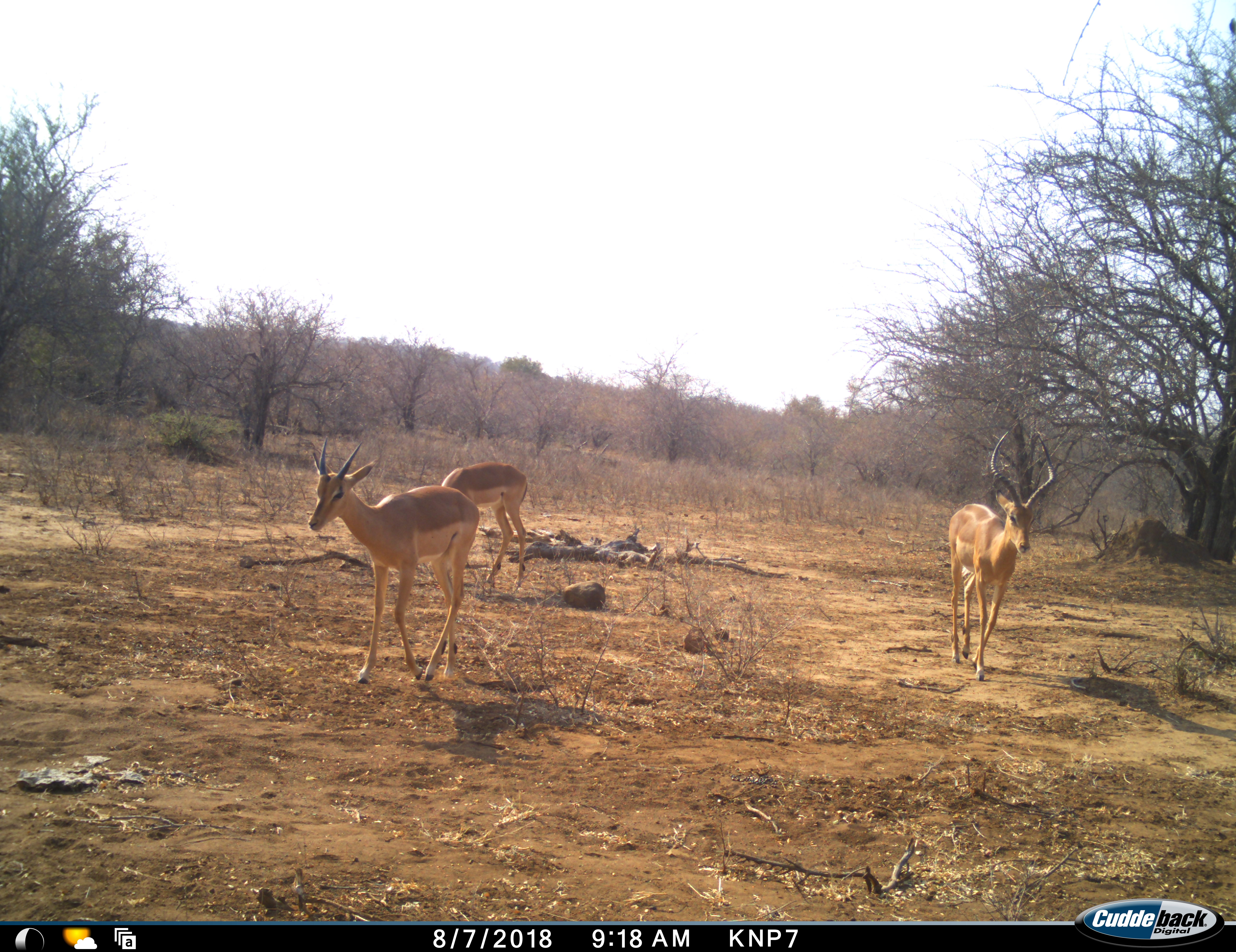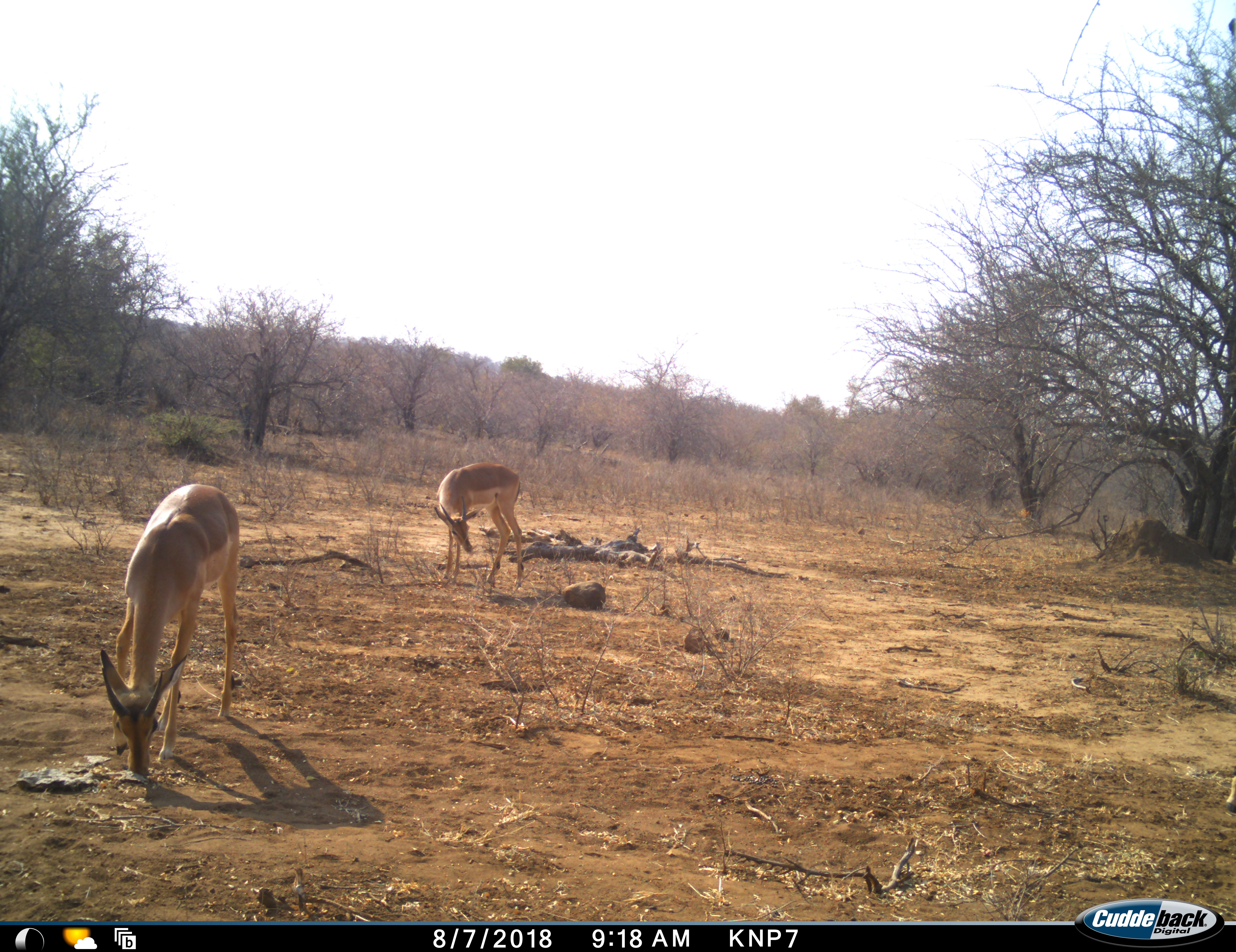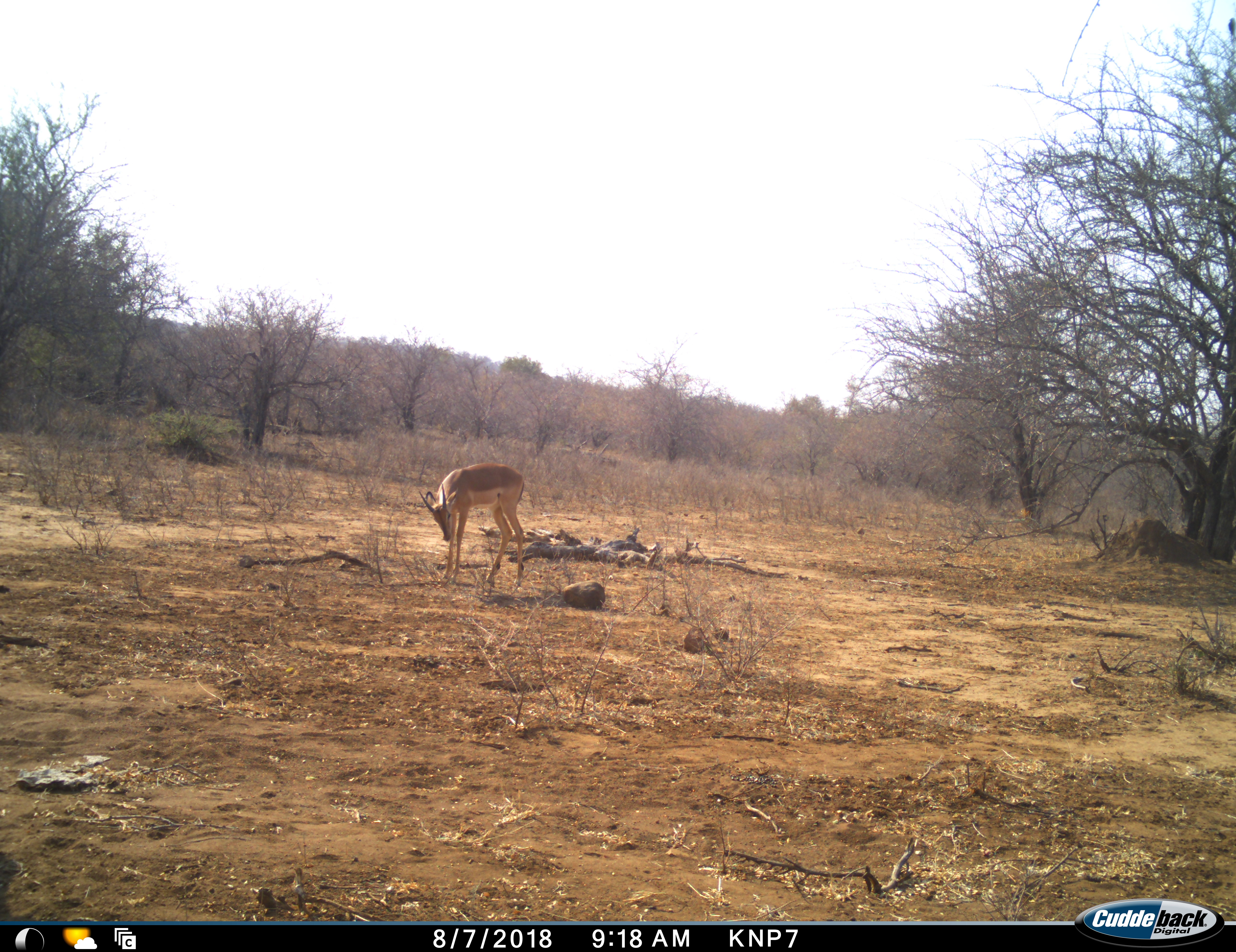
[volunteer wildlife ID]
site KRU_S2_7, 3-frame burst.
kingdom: Animalia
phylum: Chordata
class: Mammalia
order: Artiodactyla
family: Bovidae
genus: Aepyceros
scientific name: Aepyceros melampus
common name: impala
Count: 3.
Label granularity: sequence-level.